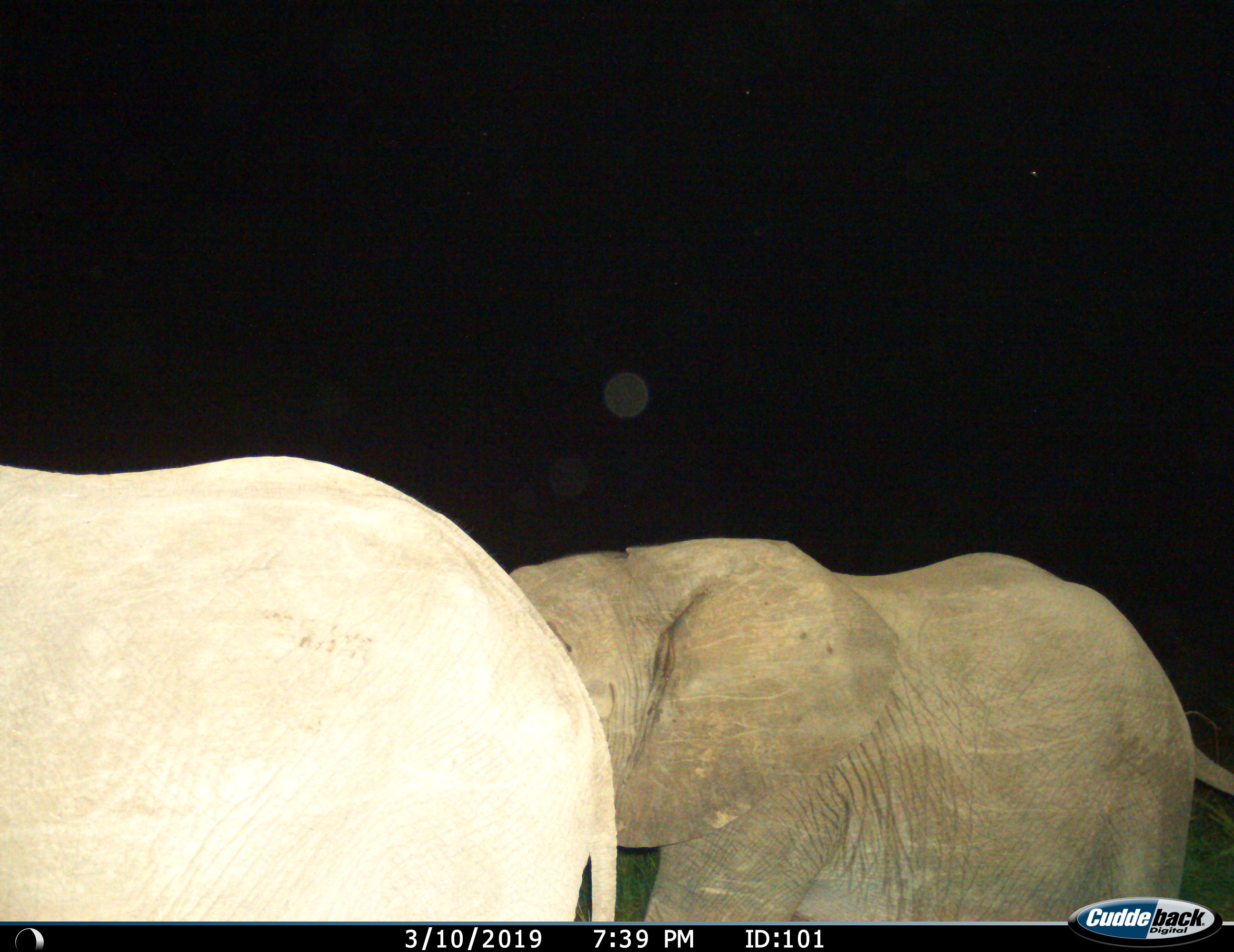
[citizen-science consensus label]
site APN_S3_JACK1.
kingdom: Animalia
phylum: Chordata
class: Mammalia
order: Proboscidea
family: Elephantidae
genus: Loxodonta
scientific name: Loxodonta africana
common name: african bush elephant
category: elephant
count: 2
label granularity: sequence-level